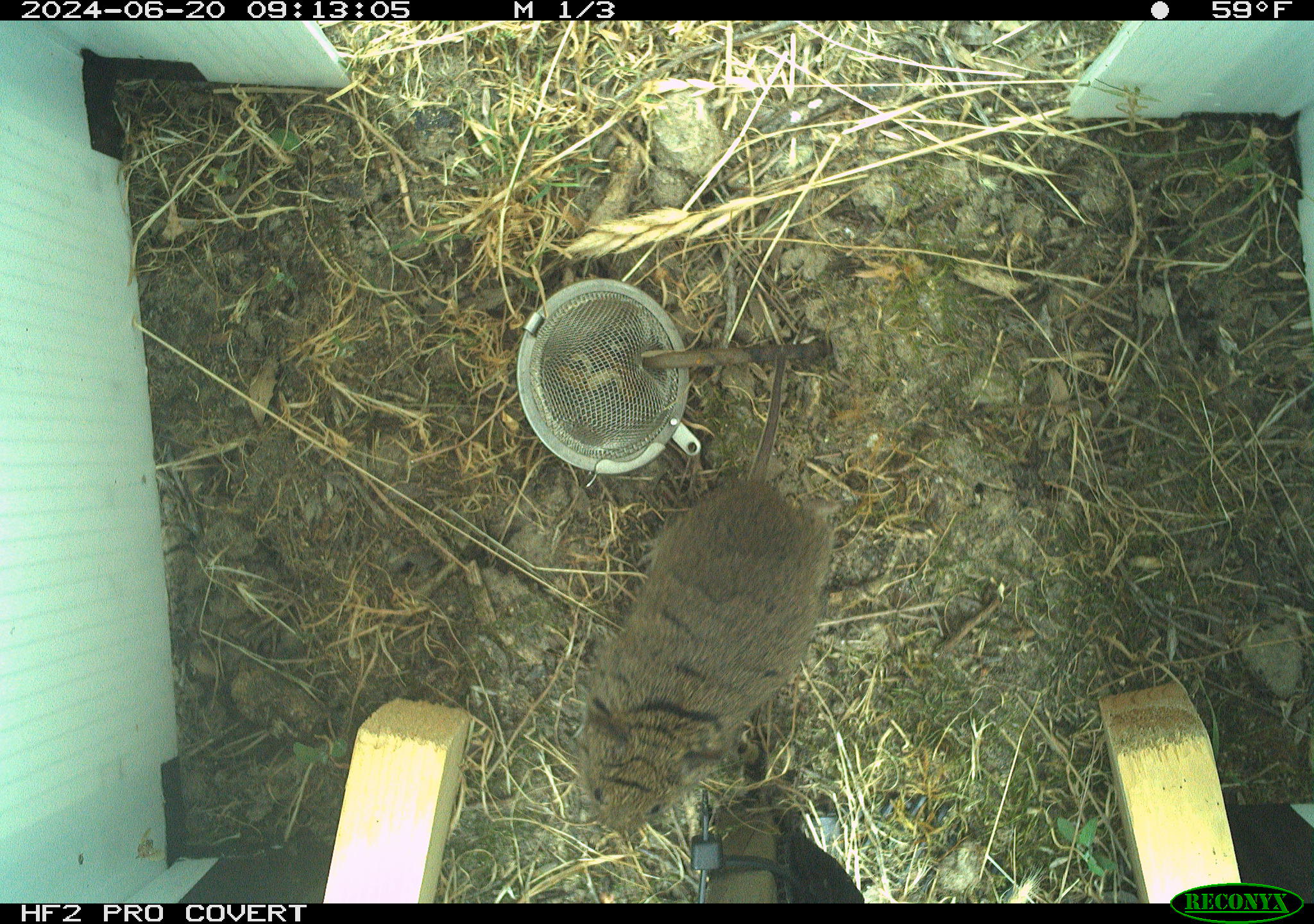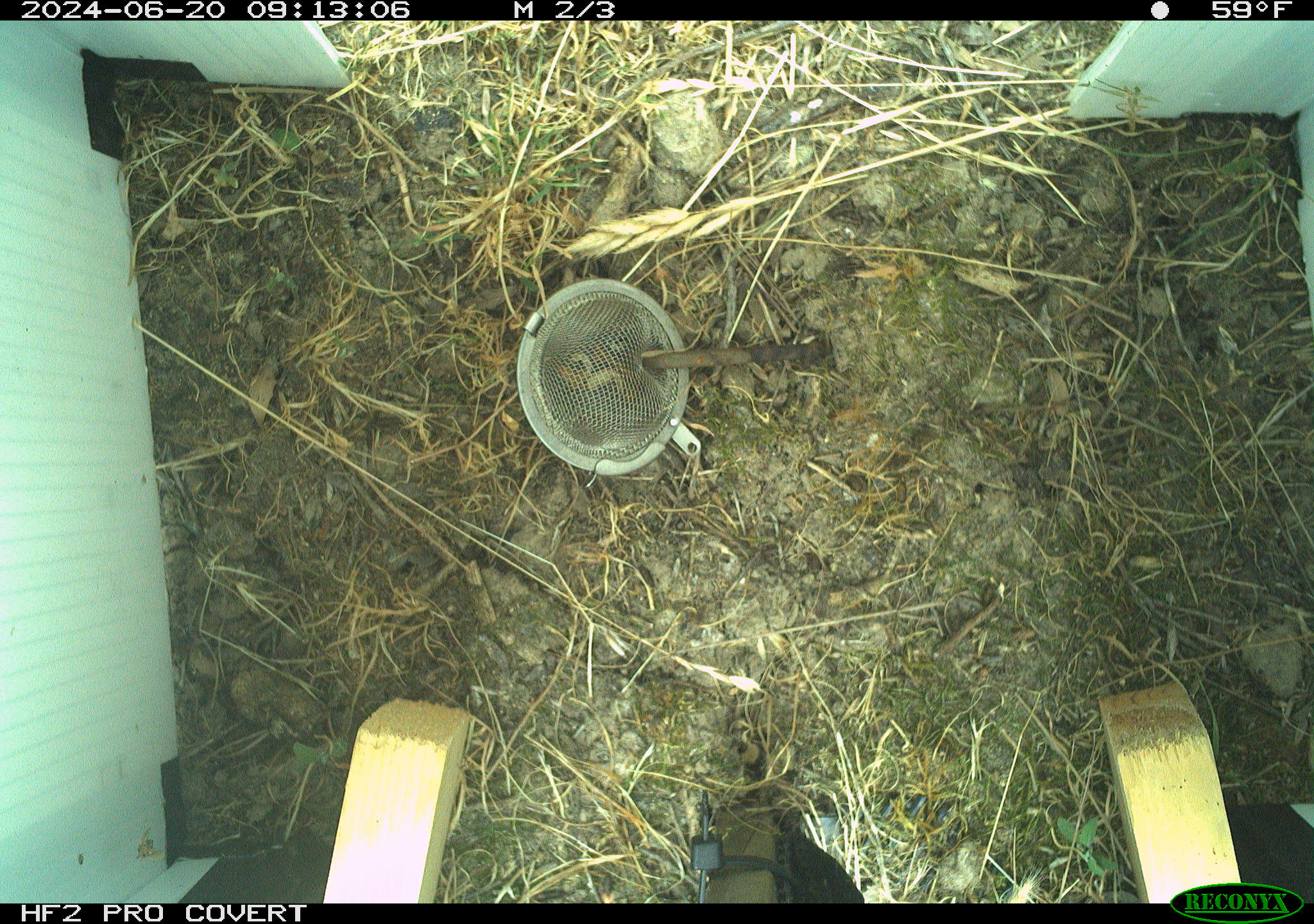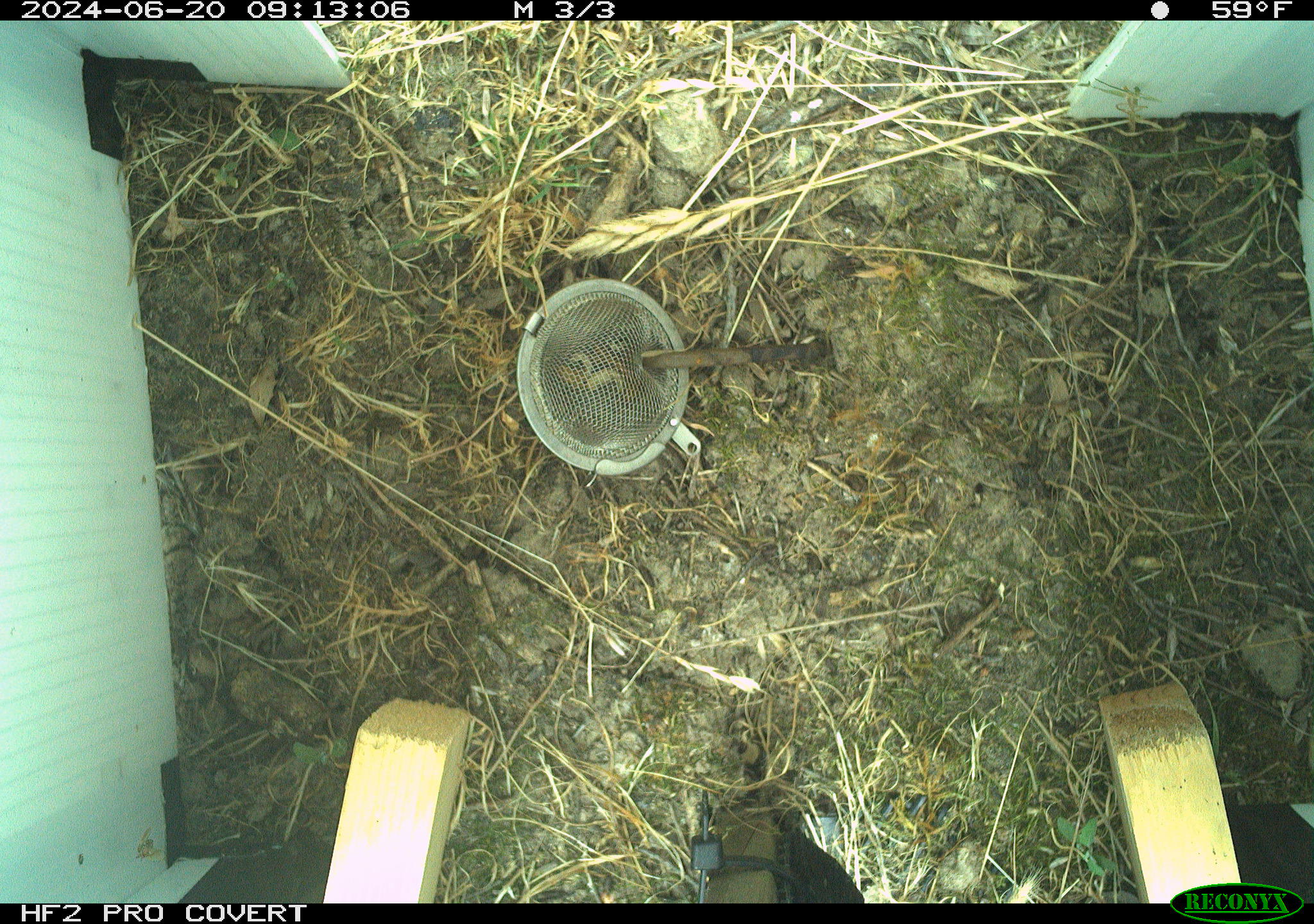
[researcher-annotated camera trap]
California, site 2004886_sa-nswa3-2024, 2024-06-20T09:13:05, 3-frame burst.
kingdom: Animalia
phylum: Chordata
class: Mammalia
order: Rodentia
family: Cricetidae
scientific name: Arvicolinae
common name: voles, lemmings, and muskrats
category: arvicolinae subfamily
Arvicolinae subfamily (voles, lemmings, and muskrats) (Arvicolinae).